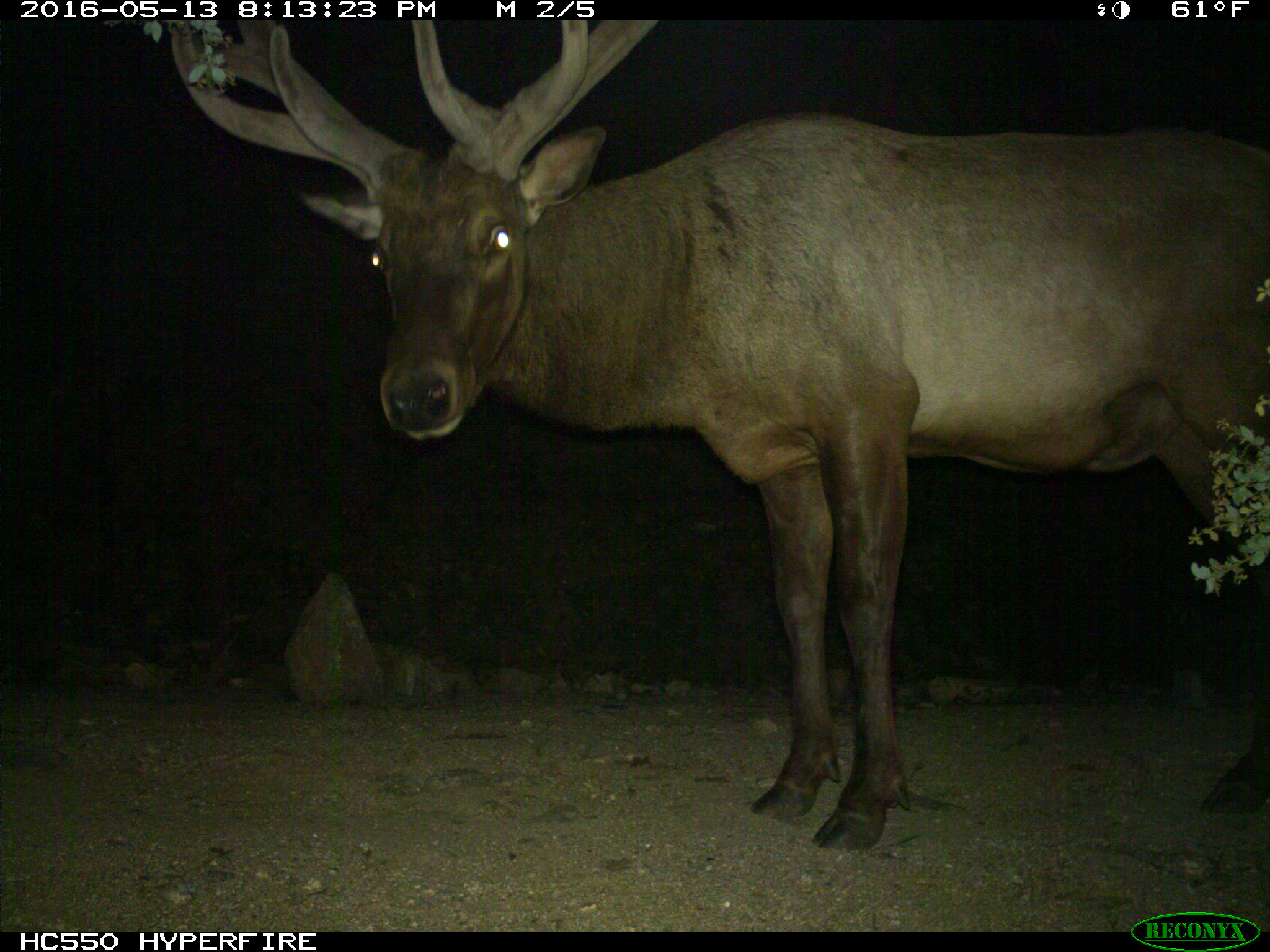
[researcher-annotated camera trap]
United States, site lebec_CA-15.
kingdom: Animalia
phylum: Chordata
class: Mammalia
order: Artiodactyla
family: Cervidae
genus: Cervus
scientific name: Cervus canadensis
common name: elk